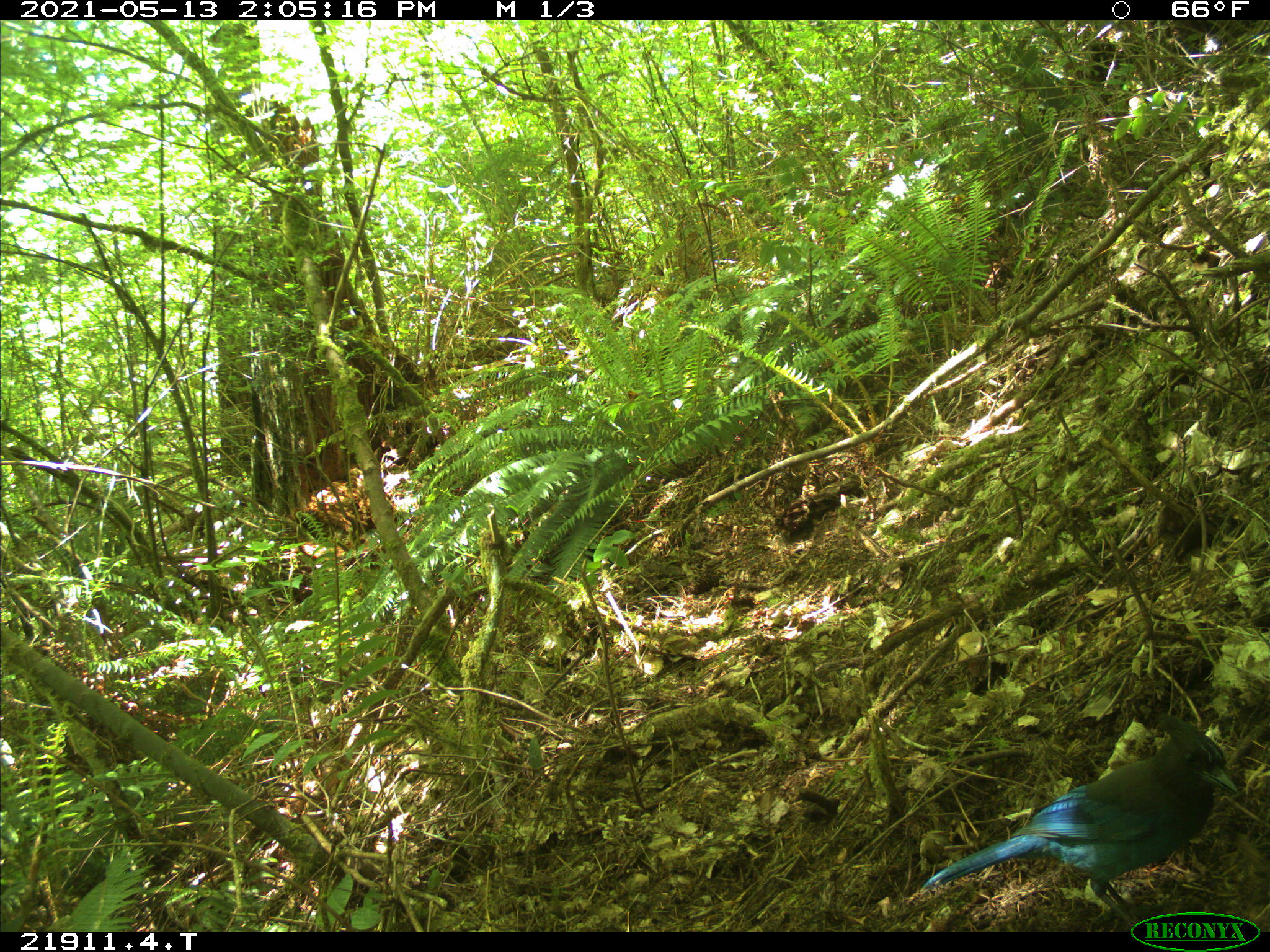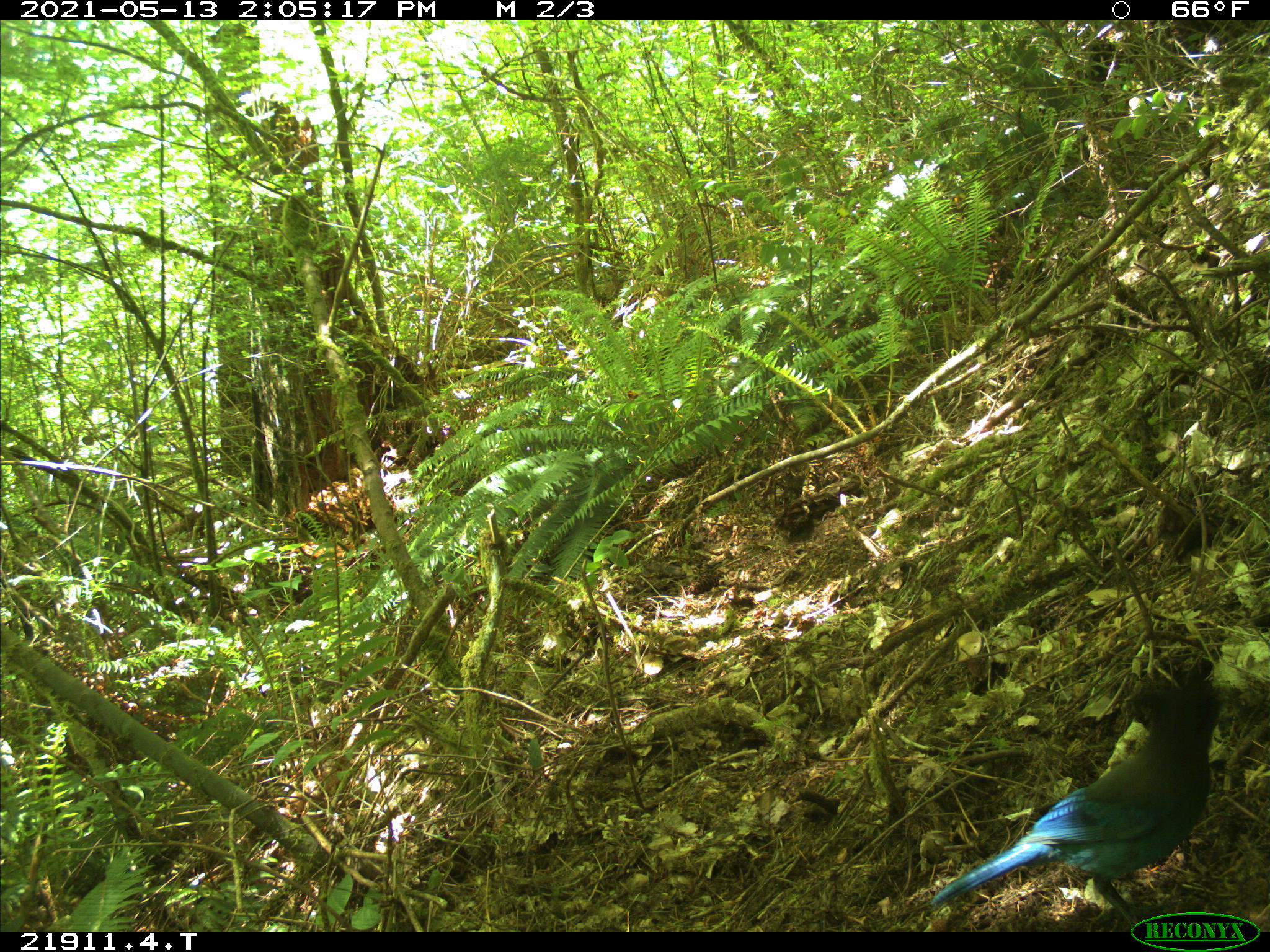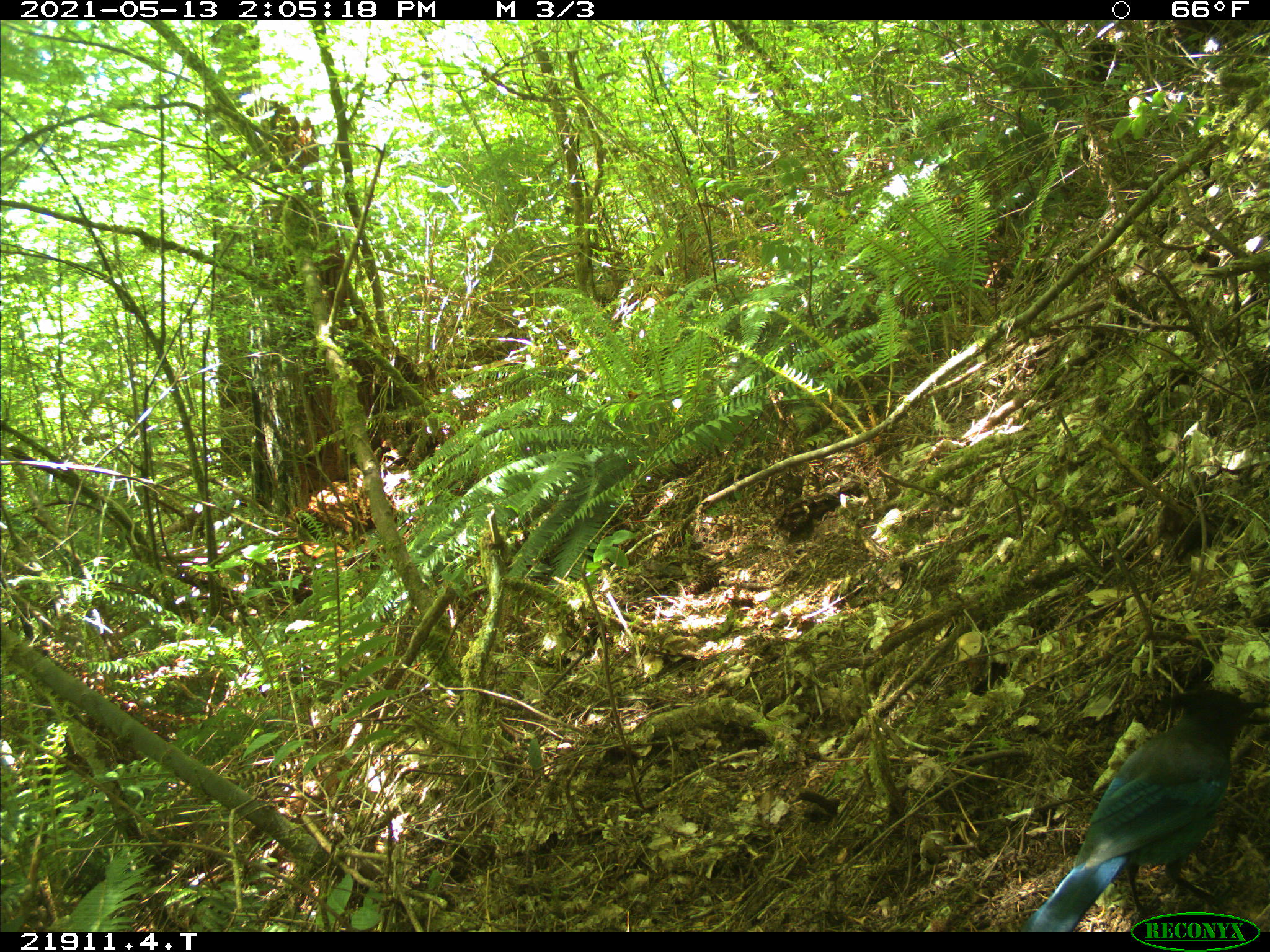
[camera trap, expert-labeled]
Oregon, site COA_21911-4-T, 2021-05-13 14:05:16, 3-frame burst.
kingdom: Animalia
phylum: Chordata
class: Aves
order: Passeriformes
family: Corvidae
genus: Cyanocitta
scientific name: Cyanocitta stelleri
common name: steller's jay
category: stellers jay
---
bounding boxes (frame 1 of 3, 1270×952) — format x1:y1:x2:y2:
stellers jay: 914:702:1246:905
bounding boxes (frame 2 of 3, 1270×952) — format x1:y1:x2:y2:
stellers jay: 921:671:1259:904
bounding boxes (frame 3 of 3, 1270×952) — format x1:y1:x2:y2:
stellers jay: 1040:674:1269:908